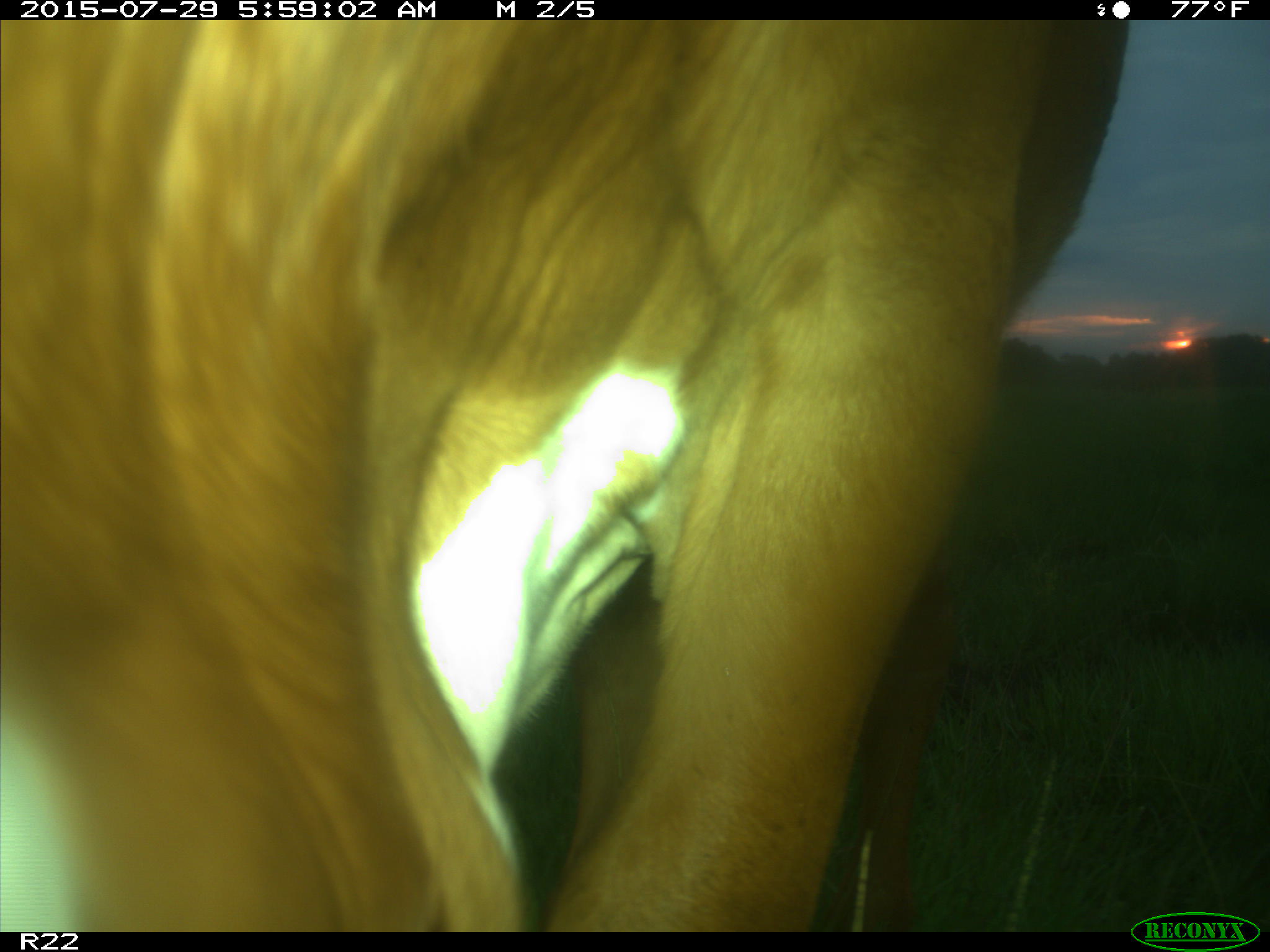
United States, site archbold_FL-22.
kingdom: Animalia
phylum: Chordata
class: Mammalia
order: Artiodactyla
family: Bovidae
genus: Bos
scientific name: Bos taurus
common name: domestic cow